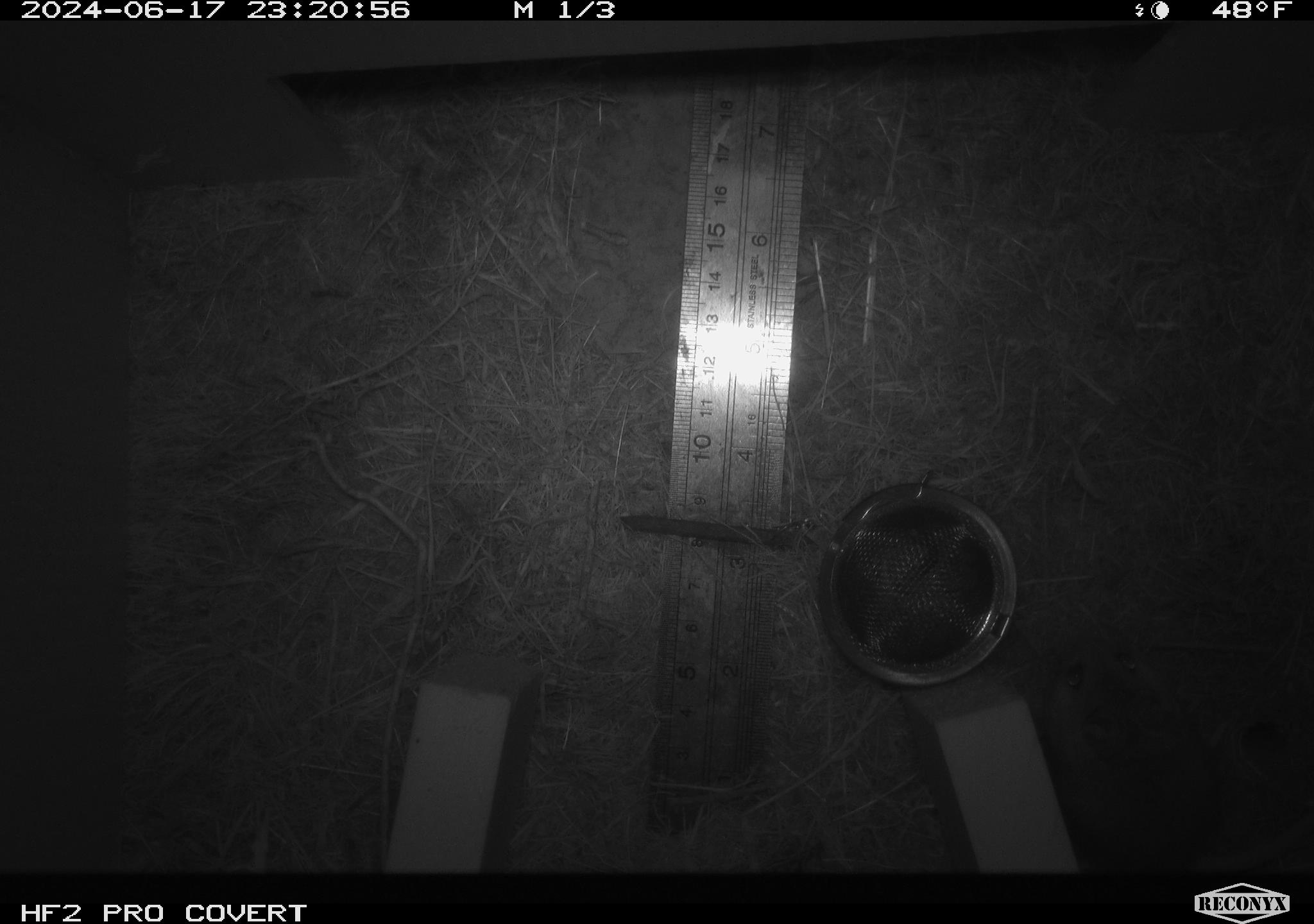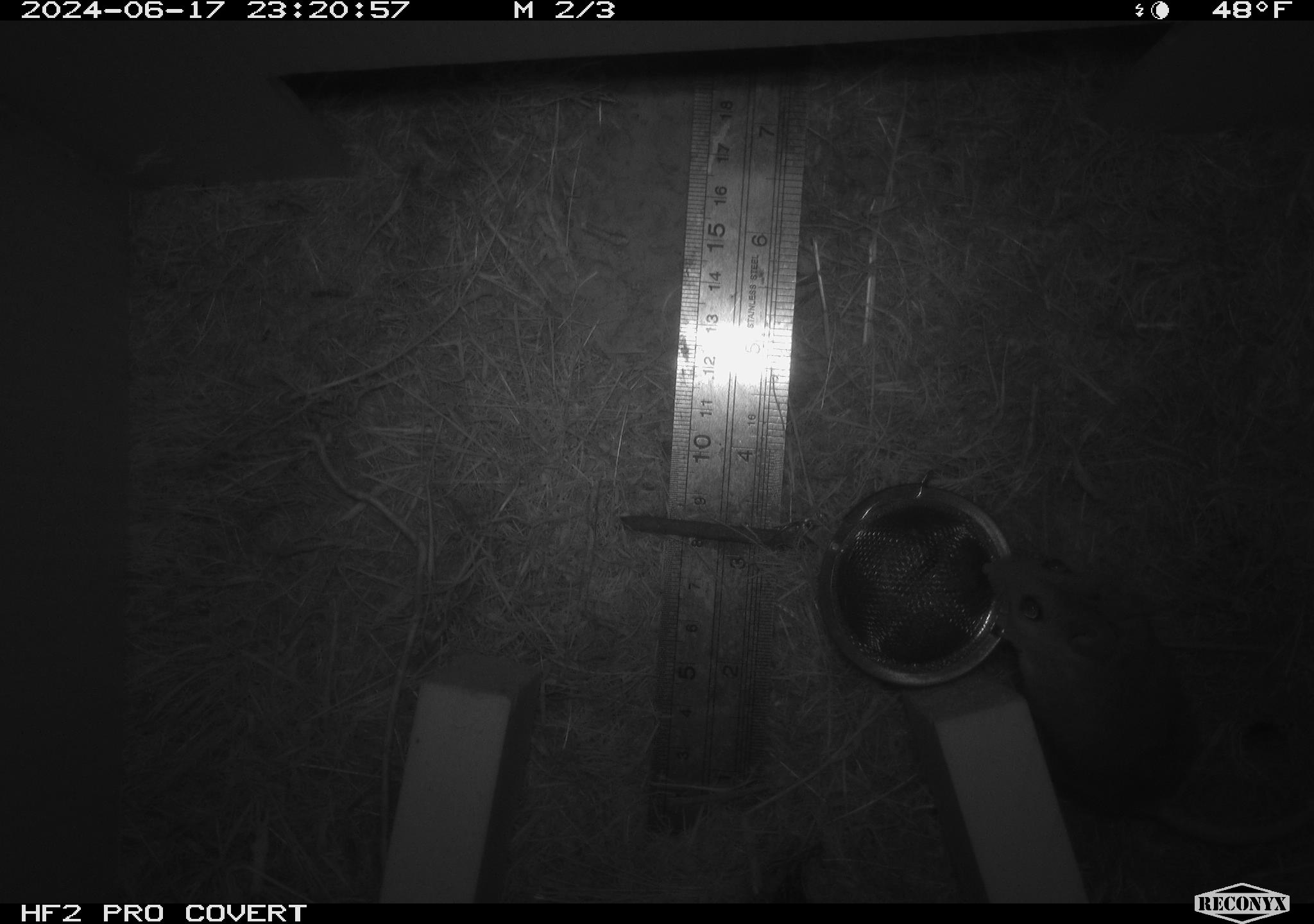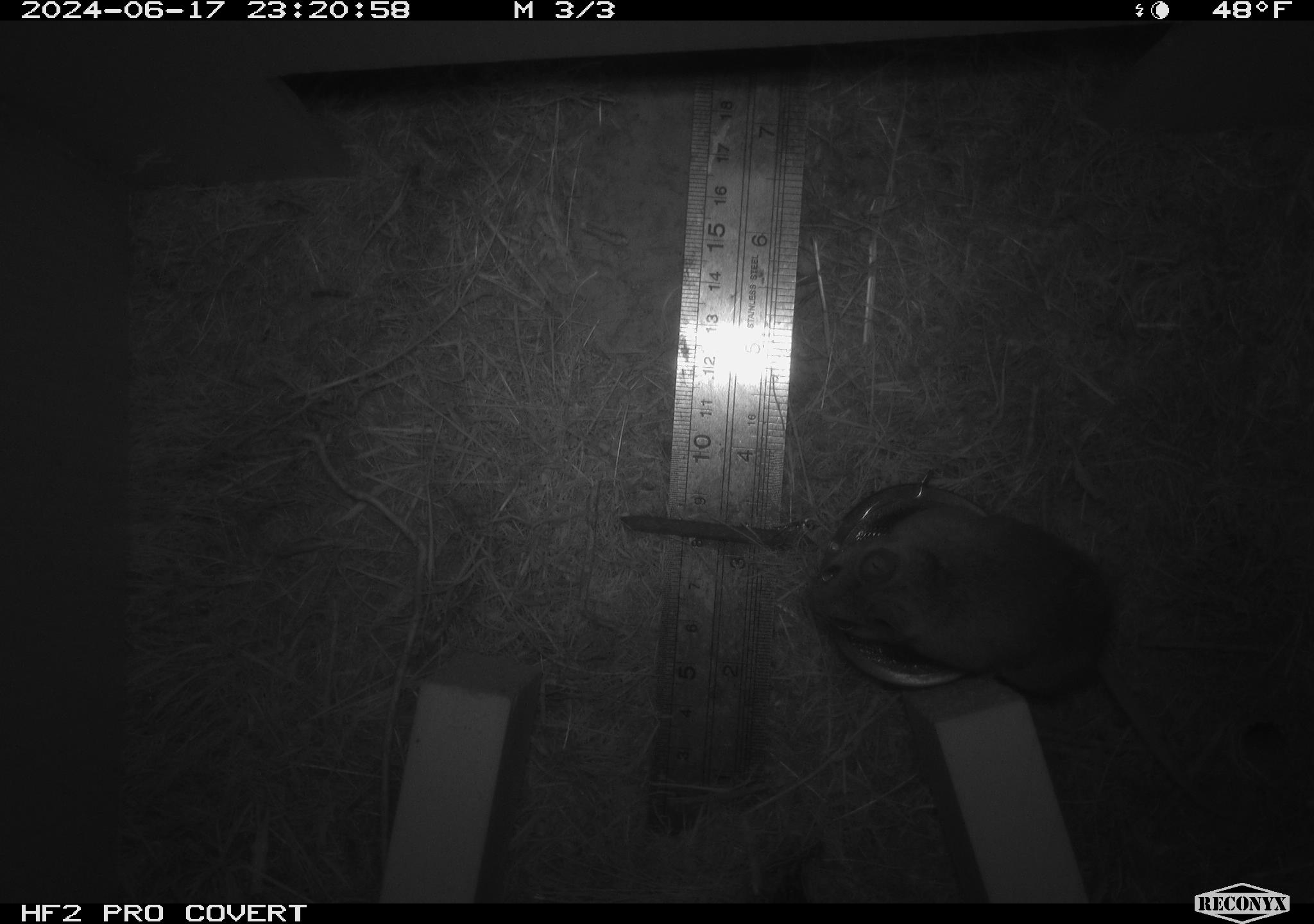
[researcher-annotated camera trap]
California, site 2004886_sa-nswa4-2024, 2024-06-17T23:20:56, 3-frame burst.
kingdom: Animalia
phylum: Chordata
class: Mammalia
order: Rodentia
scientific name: Rodentia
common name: rodent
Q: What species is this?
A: Rodent (Rodentia).